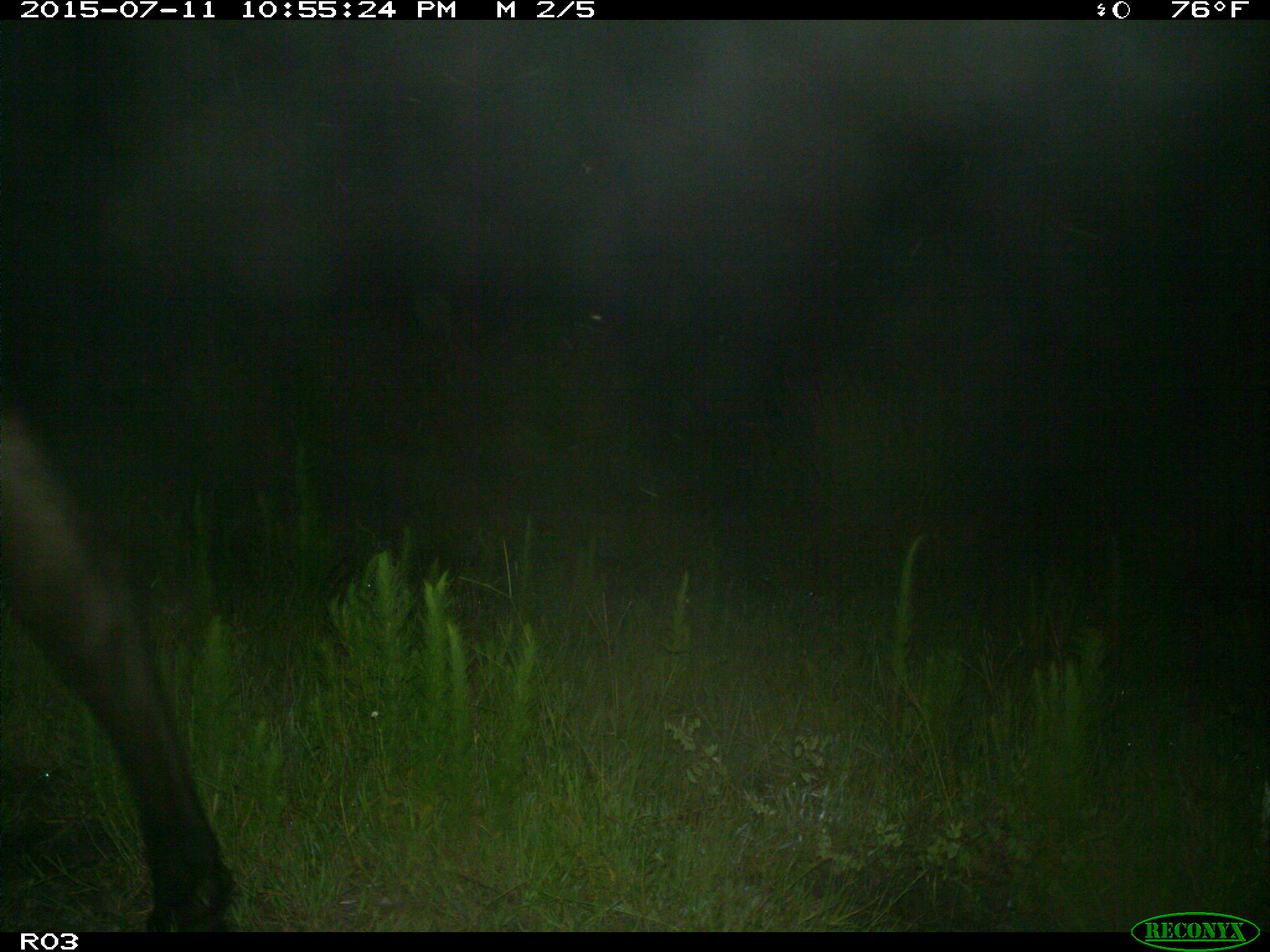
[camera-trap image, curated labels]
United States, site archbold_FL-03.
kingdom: Animalia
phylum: Chordata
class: Mammalia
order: Artiodactyla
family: Bovidae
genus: Bos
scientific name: Bos taurus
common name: domestic cow